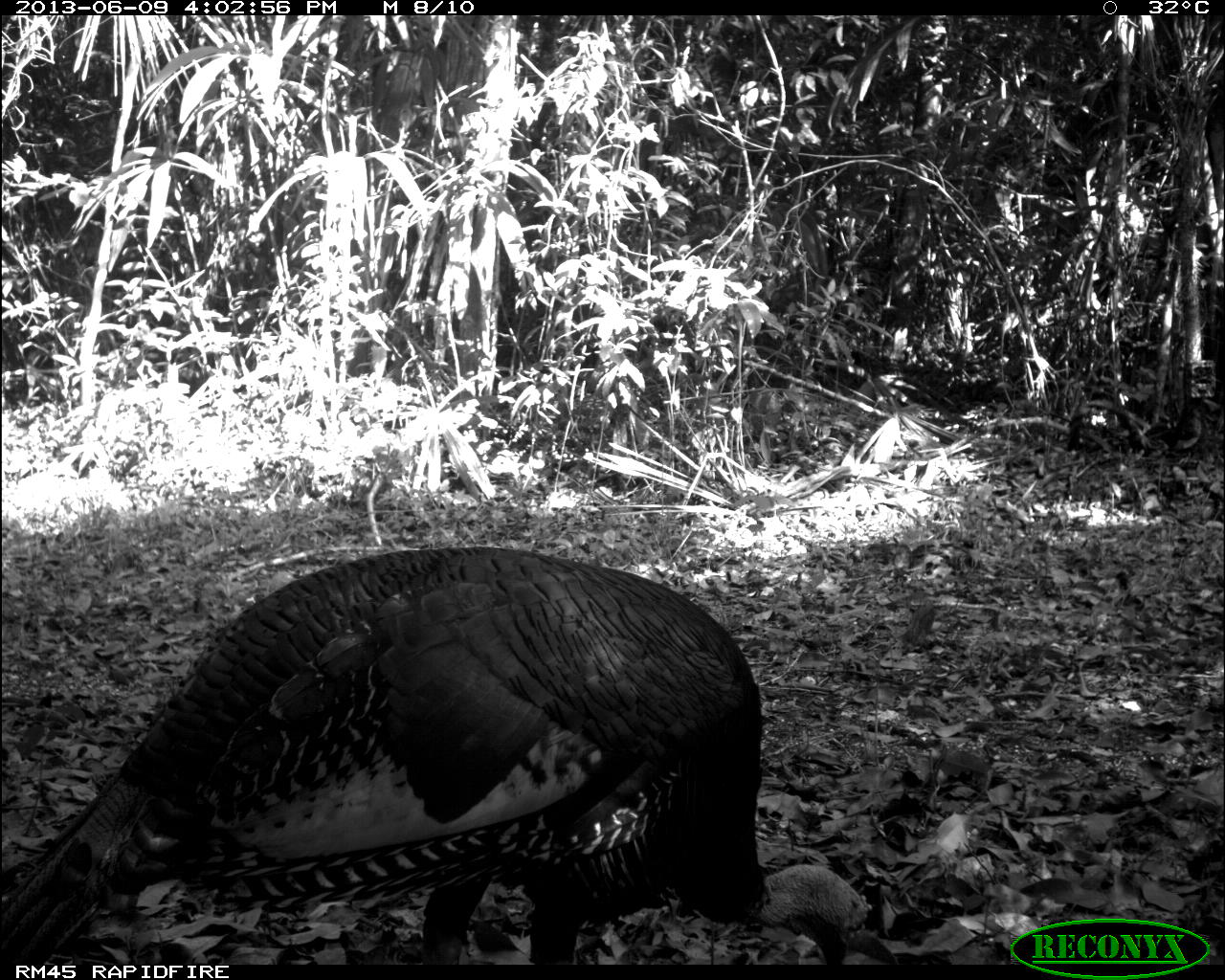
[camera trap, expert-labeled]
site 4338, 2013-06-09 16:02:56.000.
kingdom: Animalia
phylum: Chordata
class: Aves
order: Galliformes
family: Phasianidae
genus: Meleagris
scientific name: Meleagris ocellata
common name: ocellated turkey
Meleagris ocellata (ocellated turkey), count 1, sex male.